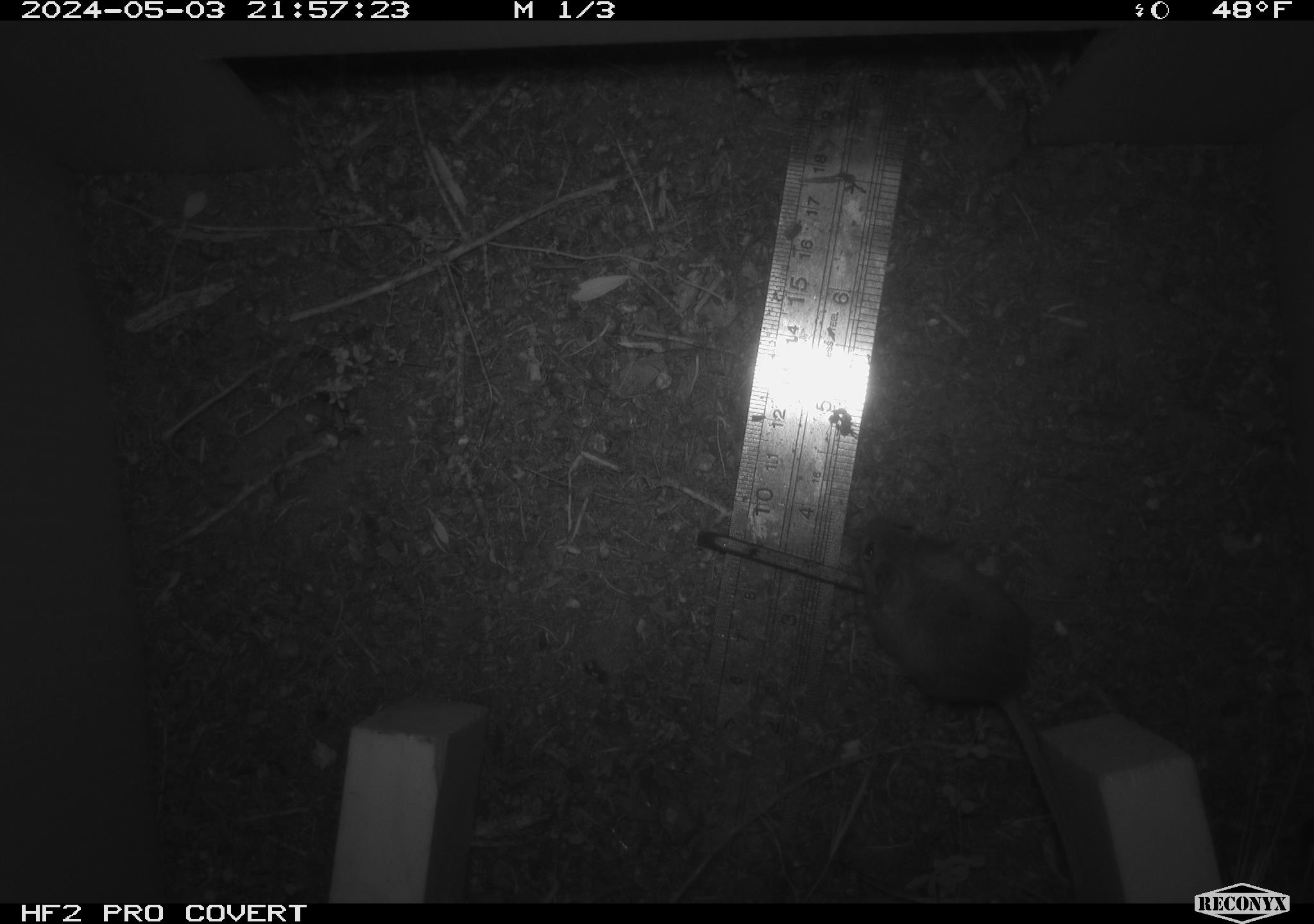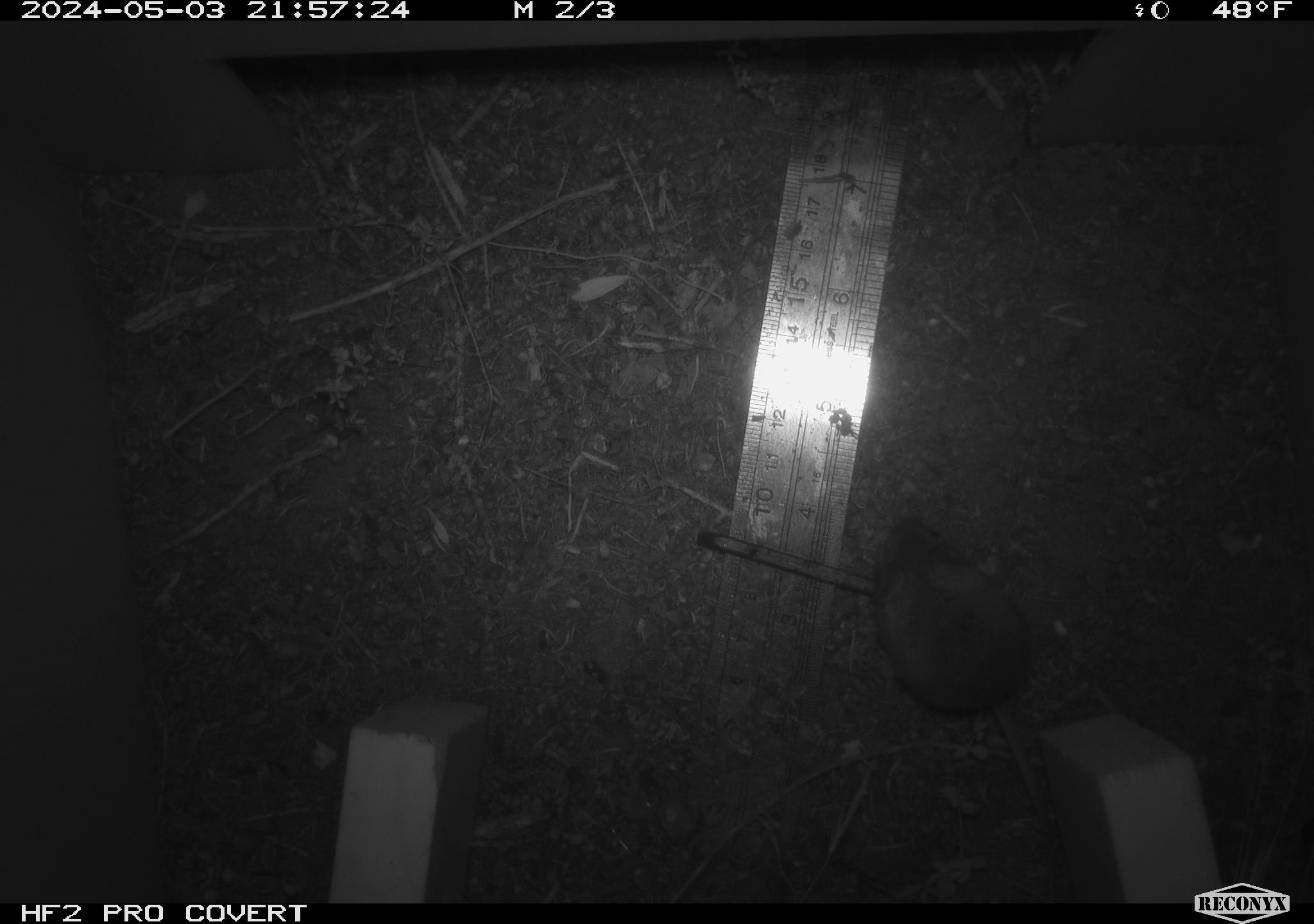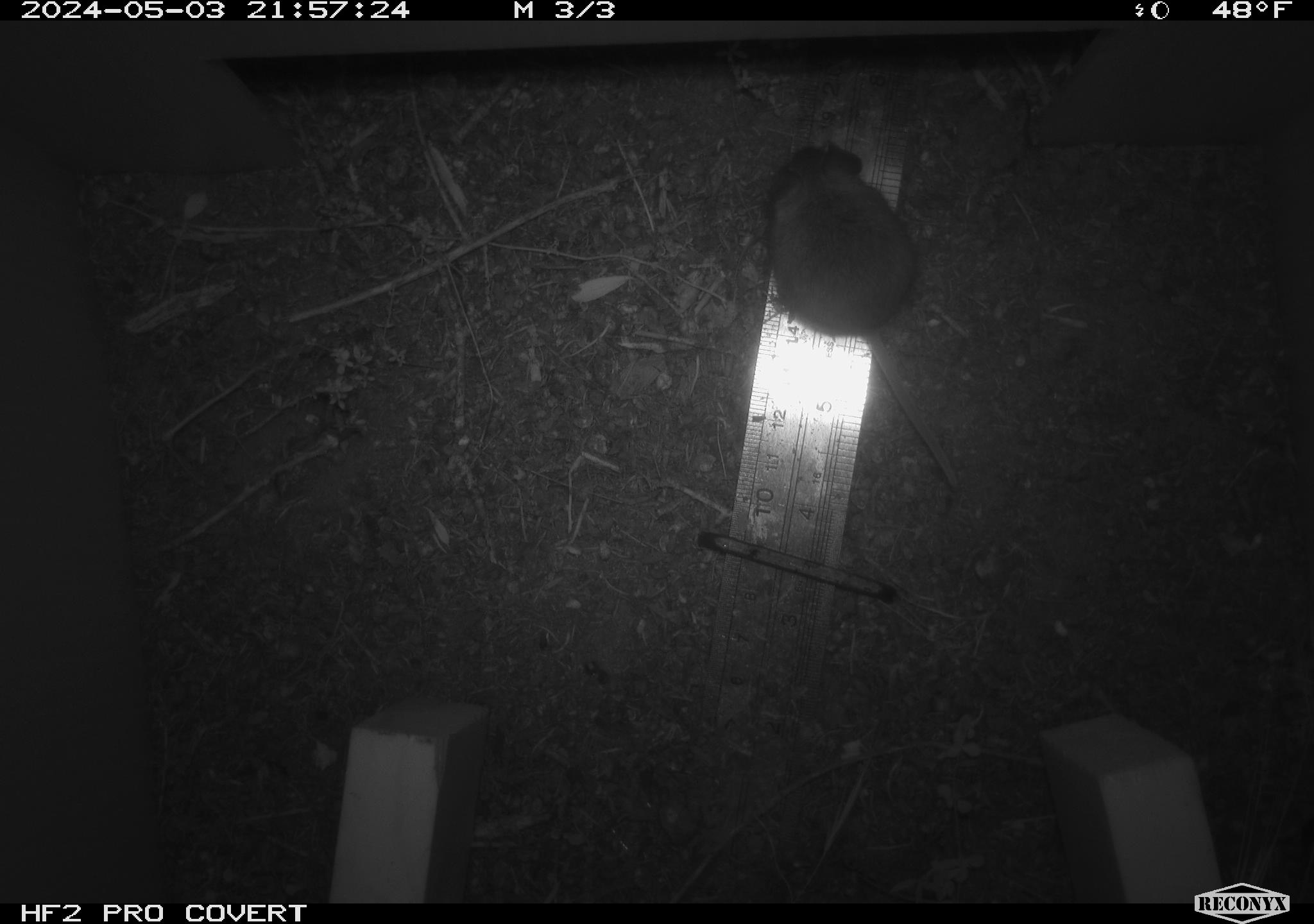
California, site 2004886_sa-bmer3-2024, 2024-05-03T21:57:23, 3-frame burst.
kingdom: Animalia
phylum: Chordata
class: Mammalia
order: Rodentia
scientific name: Rodentia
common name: mouse species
Mouse species (Rodentia).